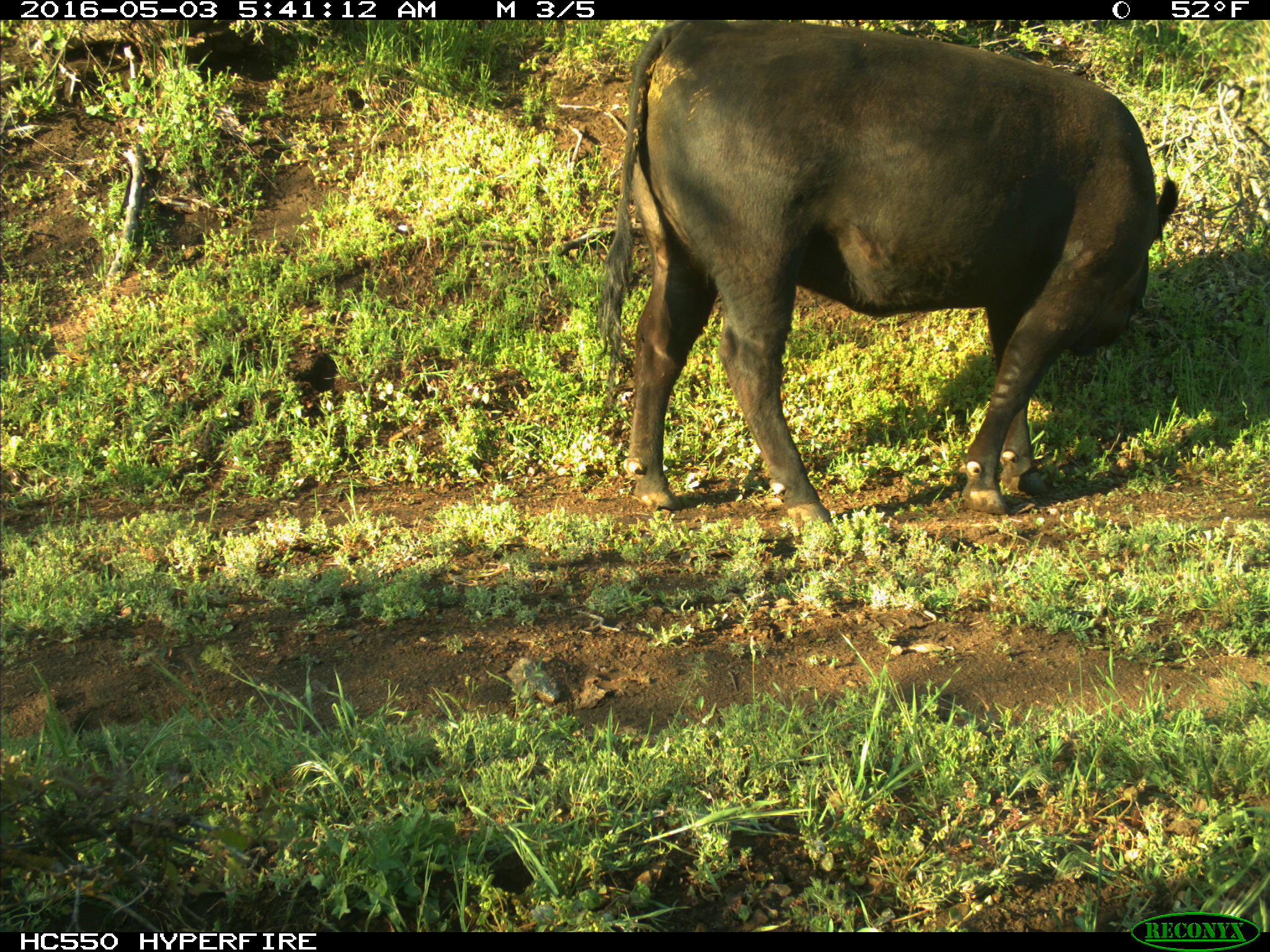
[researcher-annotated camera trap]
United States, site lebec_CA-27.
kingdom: Animalia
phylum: Chordata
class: Mammalia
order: Artiodactyla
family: Bovidae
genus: Bos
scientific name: Bos taurus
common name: domestic cow